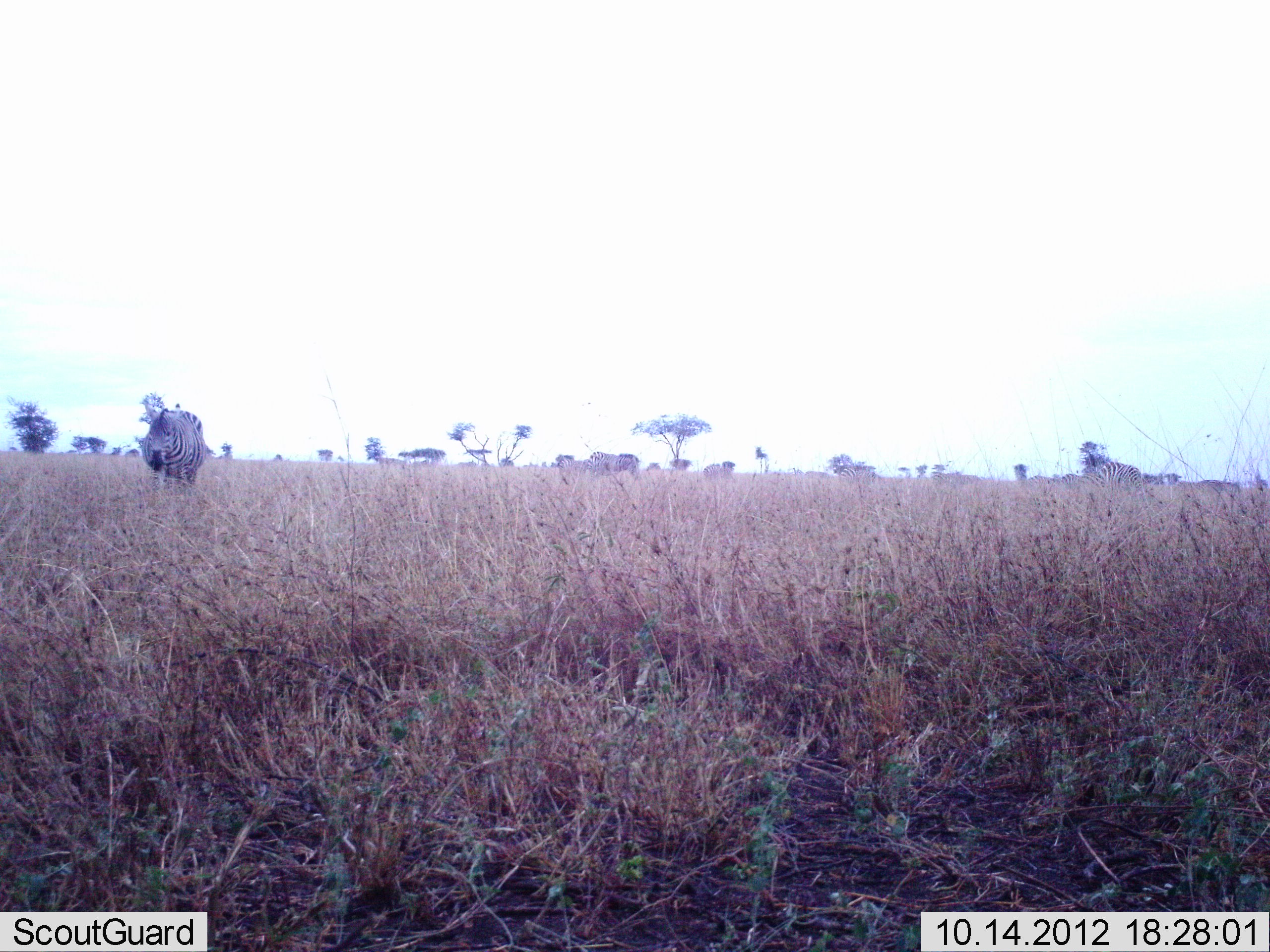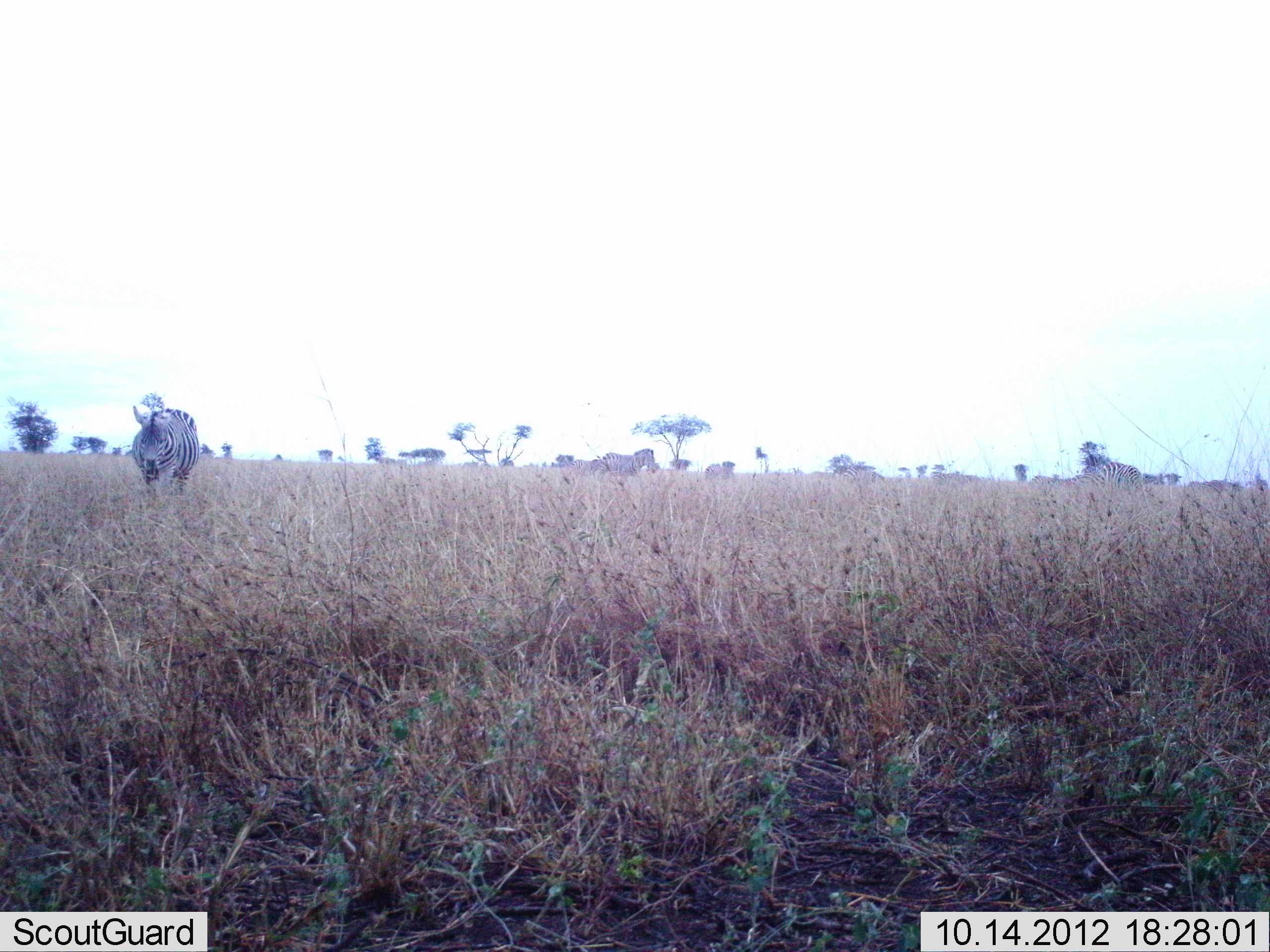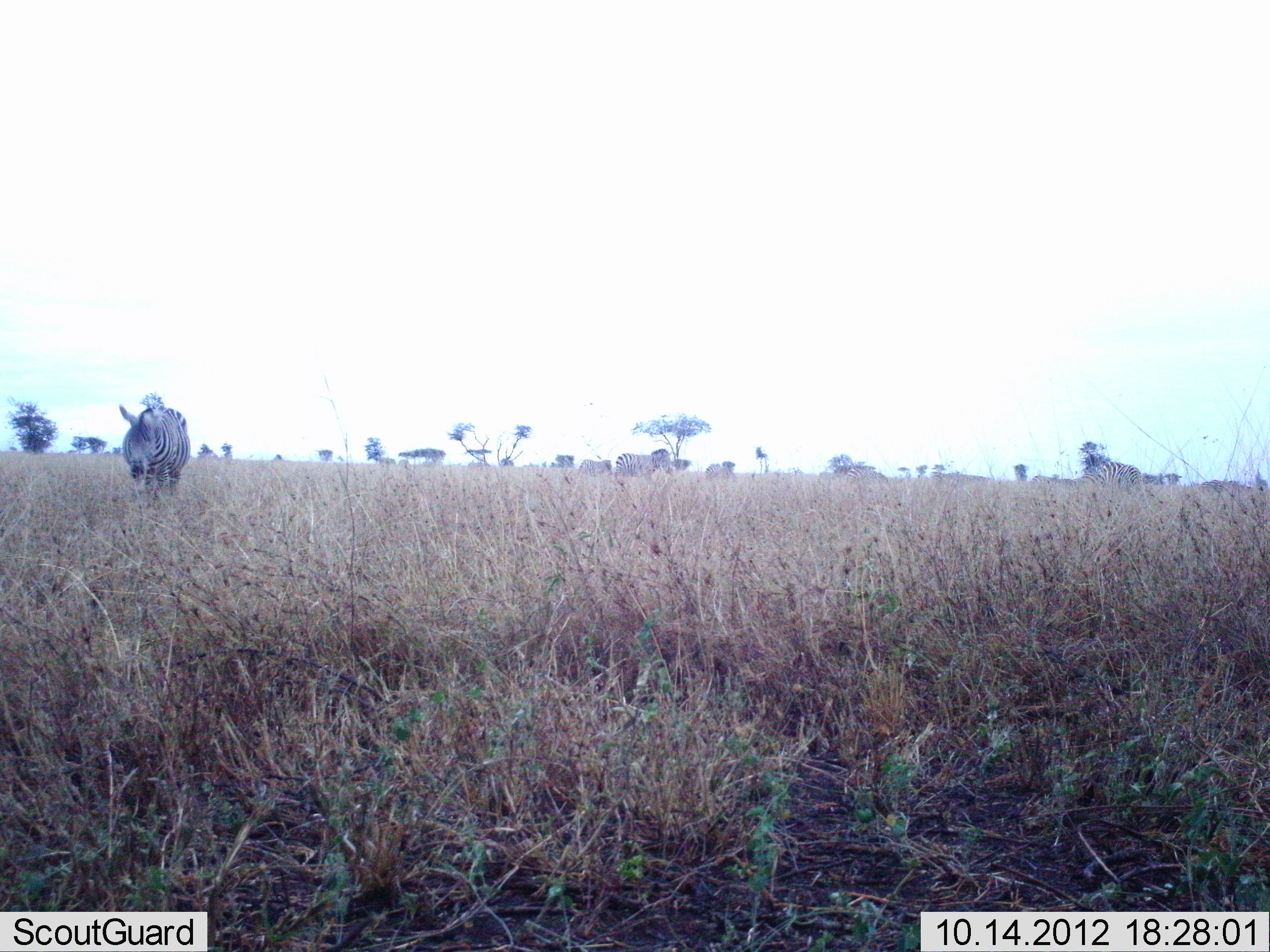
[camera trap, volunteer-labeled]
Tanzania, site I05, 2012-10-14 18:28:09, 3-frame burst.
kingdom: Animalia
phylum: Chordata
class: Mammalia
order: Perissodactyla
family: Equidae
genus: Equus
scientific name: Equus quagga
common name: plains zebra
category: zebra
Zebra (plains zebra) (Equus quagga), count 4. Behavior (volunteer vote fractions): standing 70%, resting 0%, moving 70%, interacting 0%. Young present (vote fraction): 0%. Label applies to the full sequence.